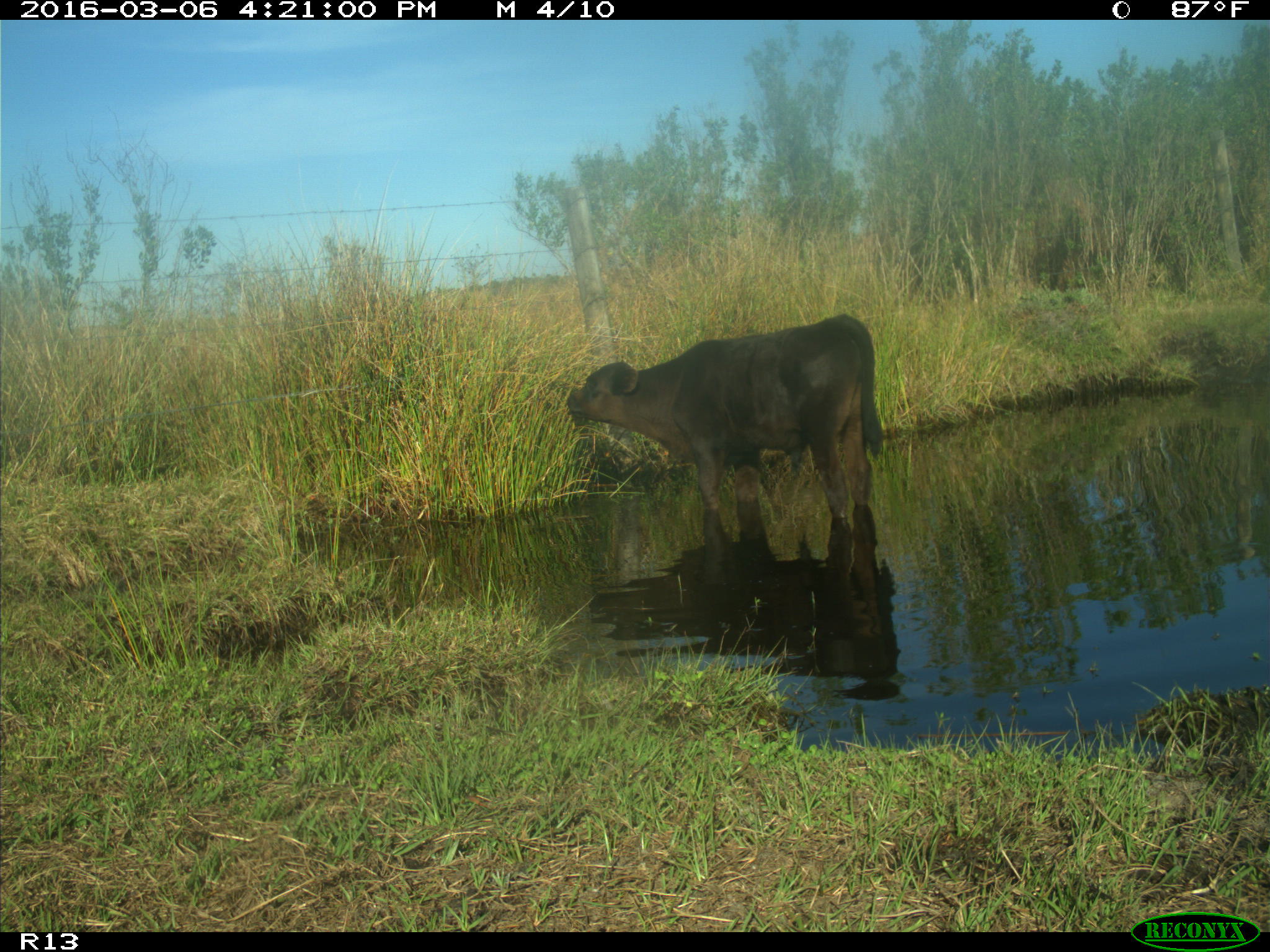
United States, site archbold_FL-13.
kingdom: Animalia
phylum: Chordata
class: Mammalia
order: Artiodactyla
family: Bovidae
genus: Bos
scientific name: Bos taurus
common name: domestic cow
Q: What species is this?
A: Bos taurus (domestic cow).